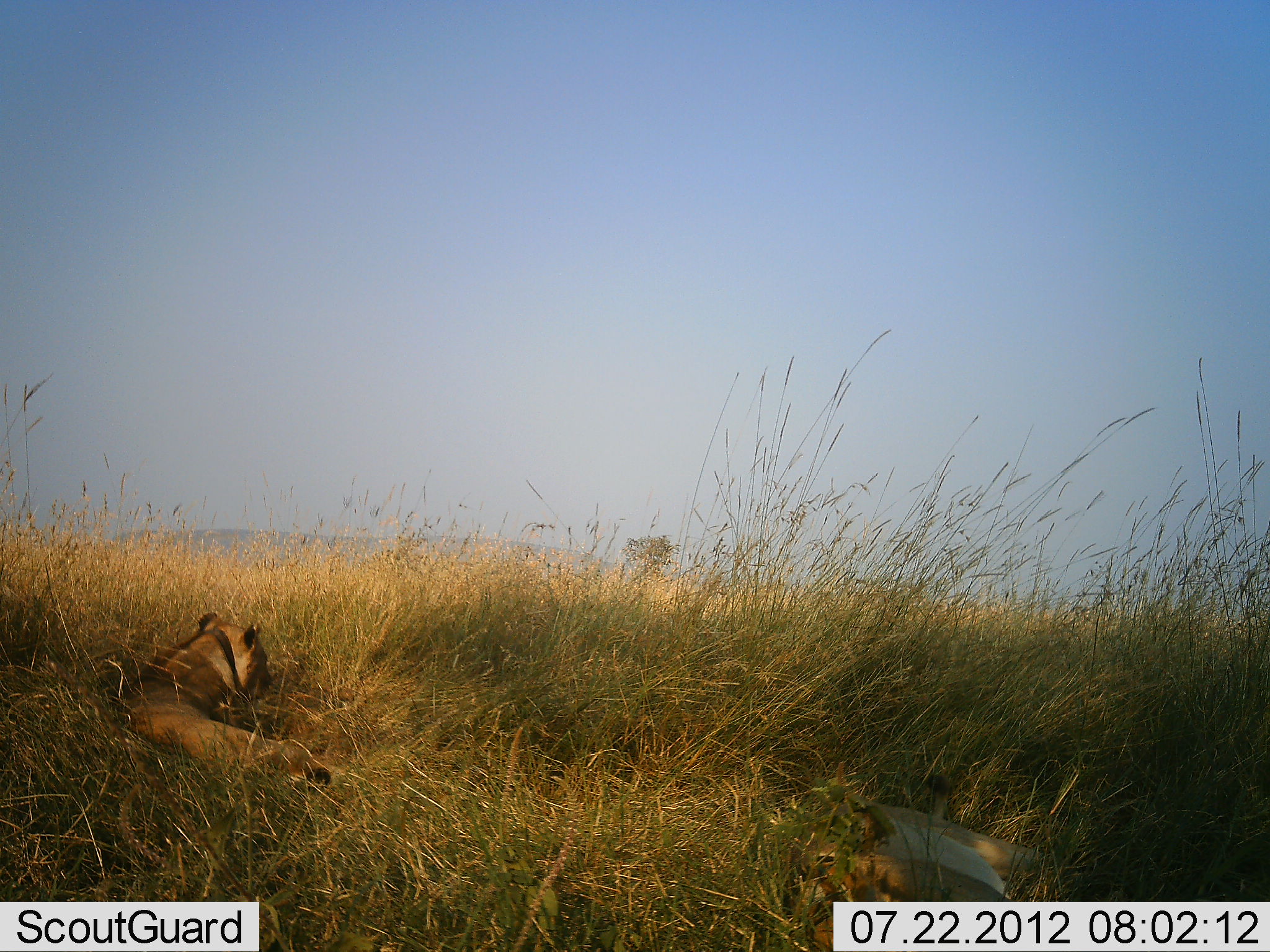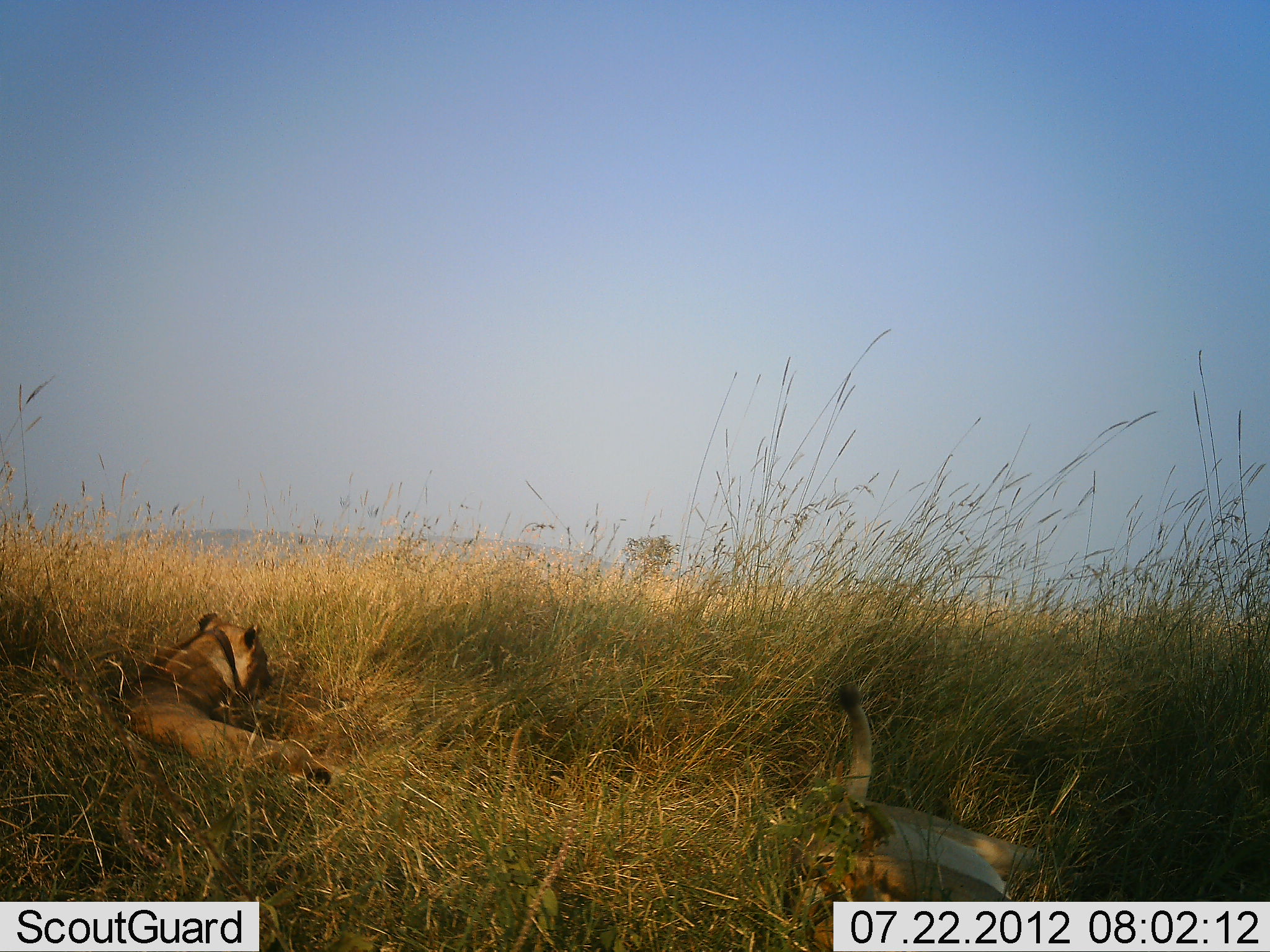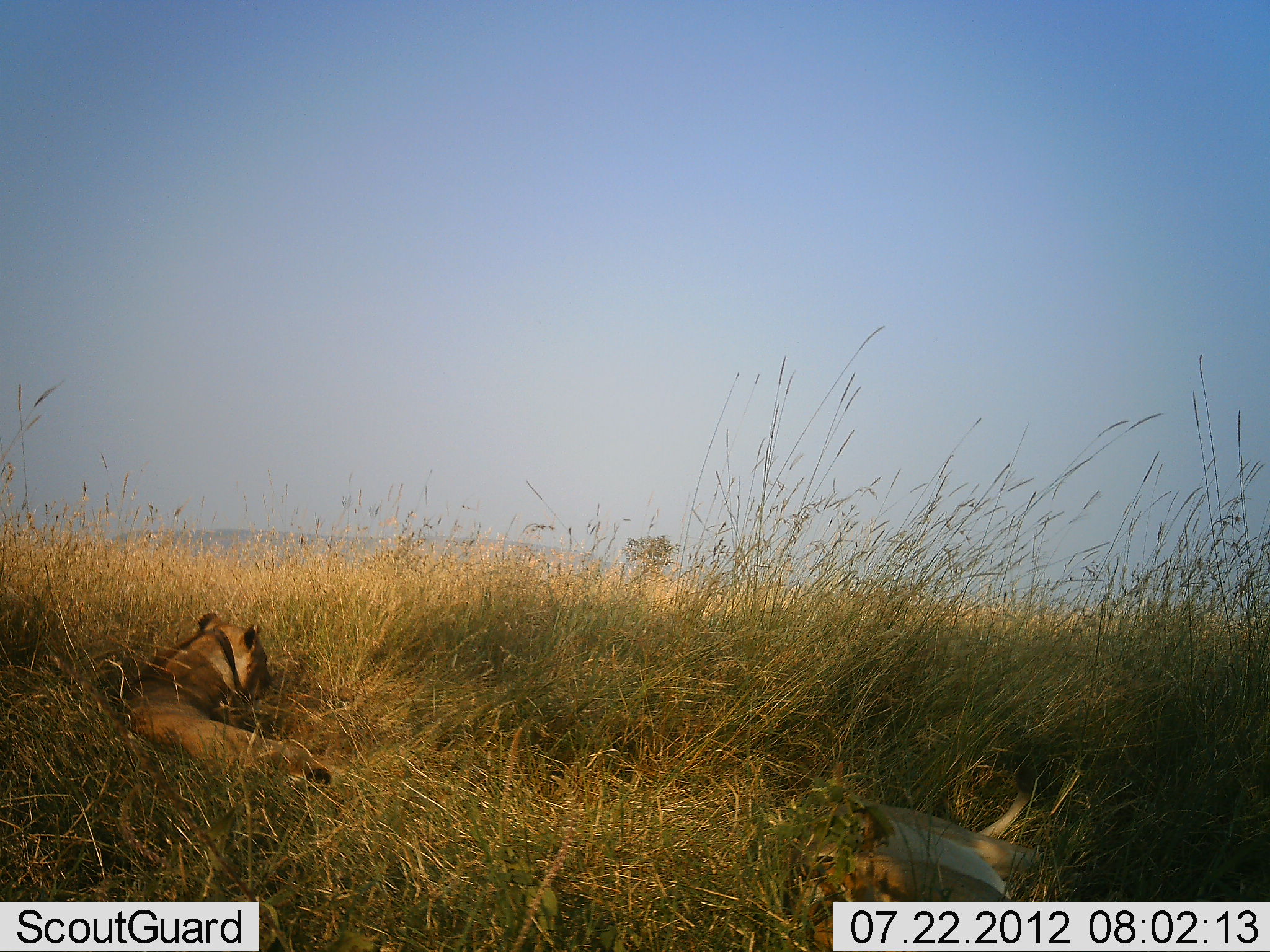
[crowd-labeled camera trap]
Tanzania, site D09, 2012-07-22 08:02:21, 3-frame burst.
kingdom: Animalia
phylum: Chordata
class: Mammalia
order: Carnivora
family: Felidae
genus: Panthera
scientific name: Panthera leo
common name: lion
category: lionfemale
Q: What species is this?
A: Lionfemale (lion) (Panthera leo).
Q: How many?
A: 2.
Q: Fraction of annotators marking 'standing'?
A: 0%.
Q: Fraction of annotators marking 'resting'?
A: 100%.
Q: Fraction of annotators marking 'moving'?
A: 0%.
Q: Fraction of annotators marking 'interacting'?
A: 0%.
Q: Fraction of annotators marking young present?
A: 0%.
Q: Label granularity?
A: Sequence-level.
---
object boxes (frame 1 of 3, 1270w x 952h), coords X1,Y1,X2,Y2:
animal: 773,765,1028,951; 110,609,343,800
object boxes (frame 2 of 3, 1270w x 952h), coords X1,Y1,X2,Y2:
animal: 770,678,1060,951; 107,612,337,801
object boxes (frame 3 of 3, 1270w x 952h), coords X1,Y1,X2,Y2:
animal: 782,759,1054,952; 109,612,355,794